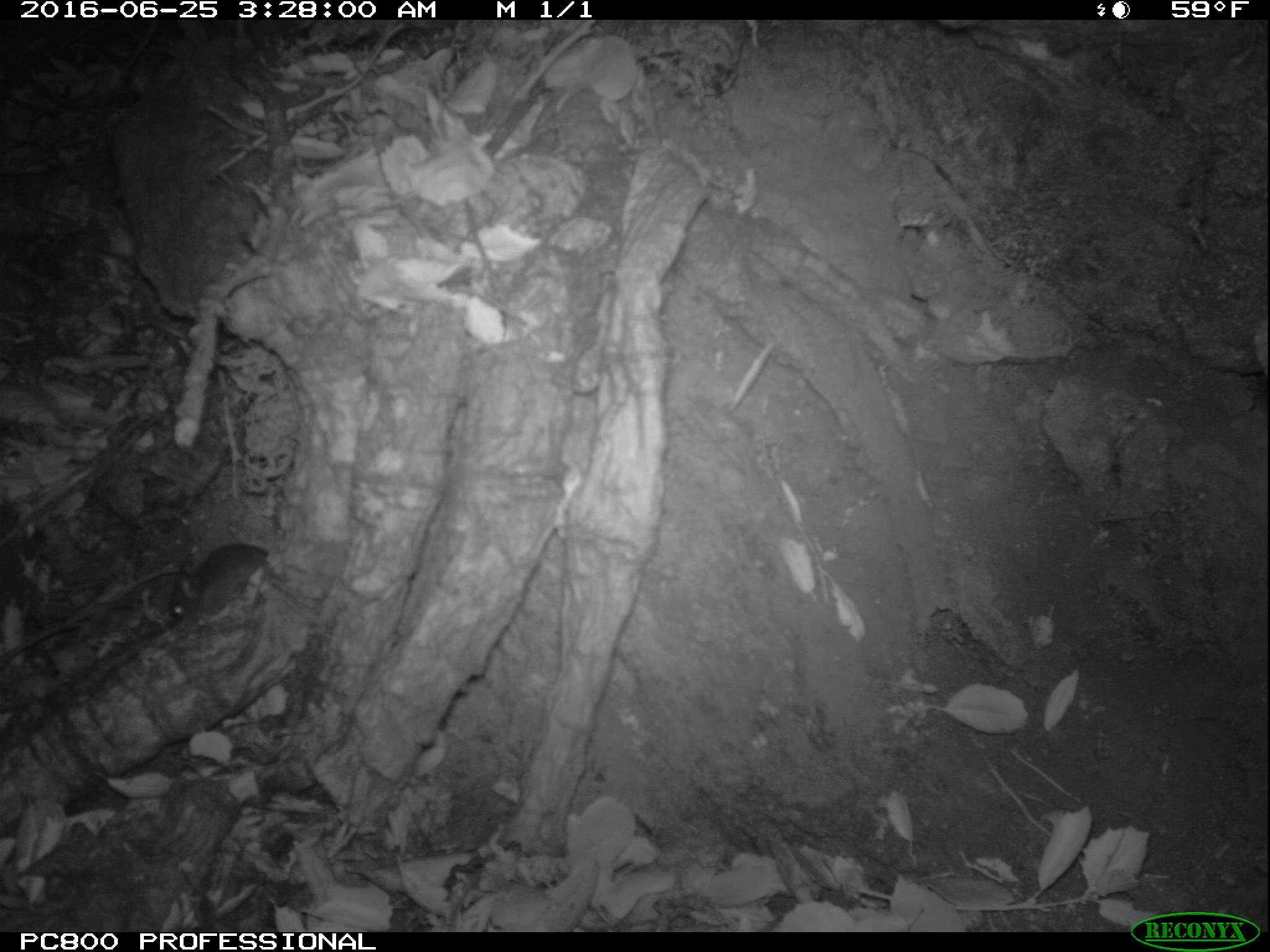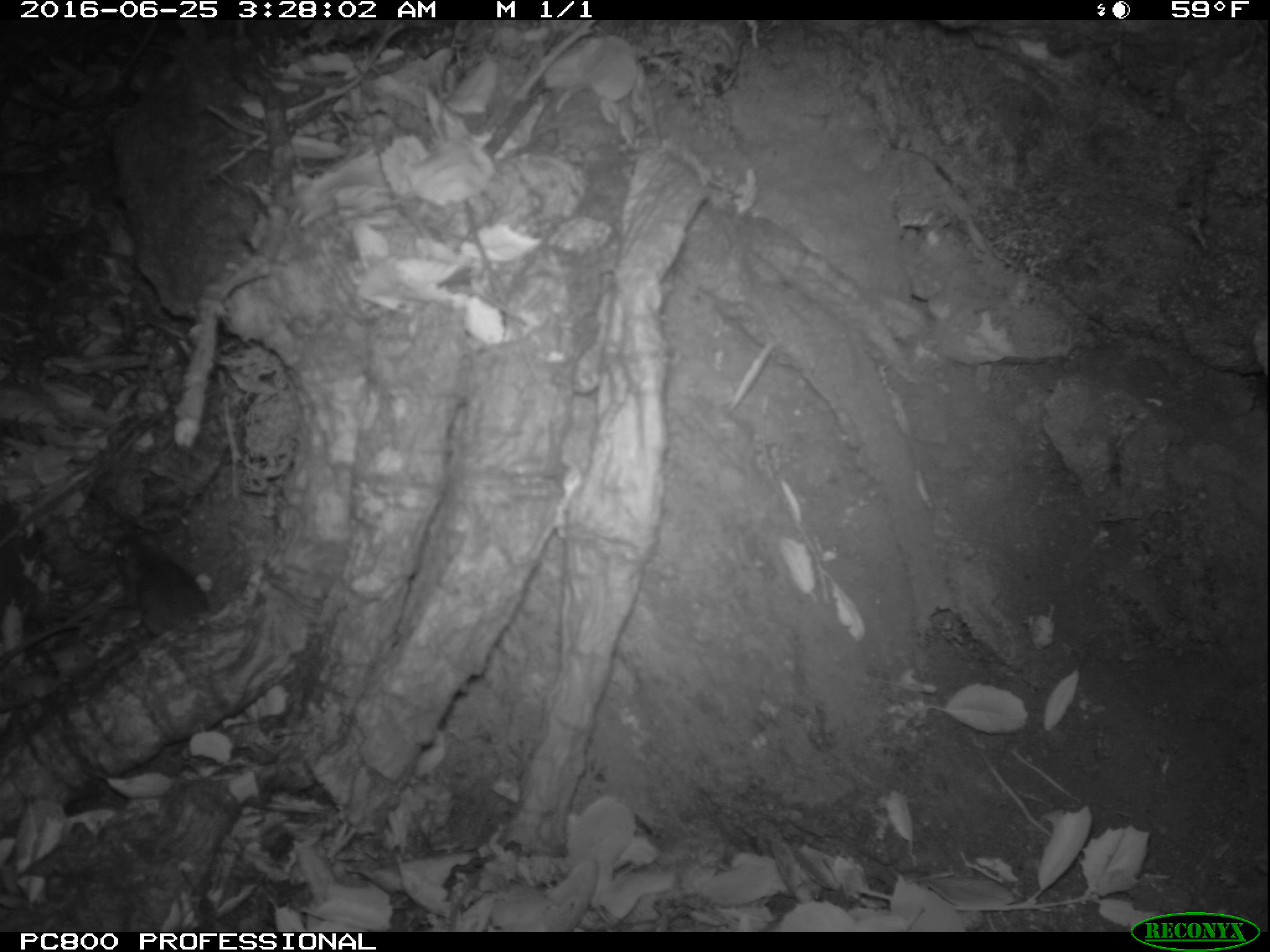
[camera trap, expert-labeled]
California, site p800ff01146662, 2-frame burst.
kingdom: Animalia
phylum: Chordata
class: Mammalia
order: Rodentia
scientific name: Rodentia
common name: rodent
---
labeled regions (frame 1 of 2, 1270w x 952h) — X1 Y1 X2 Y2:
rodent: 167 541 268 628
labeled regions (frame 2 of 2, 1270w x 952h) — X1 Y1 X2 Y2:
rodent: 112 526 210 636